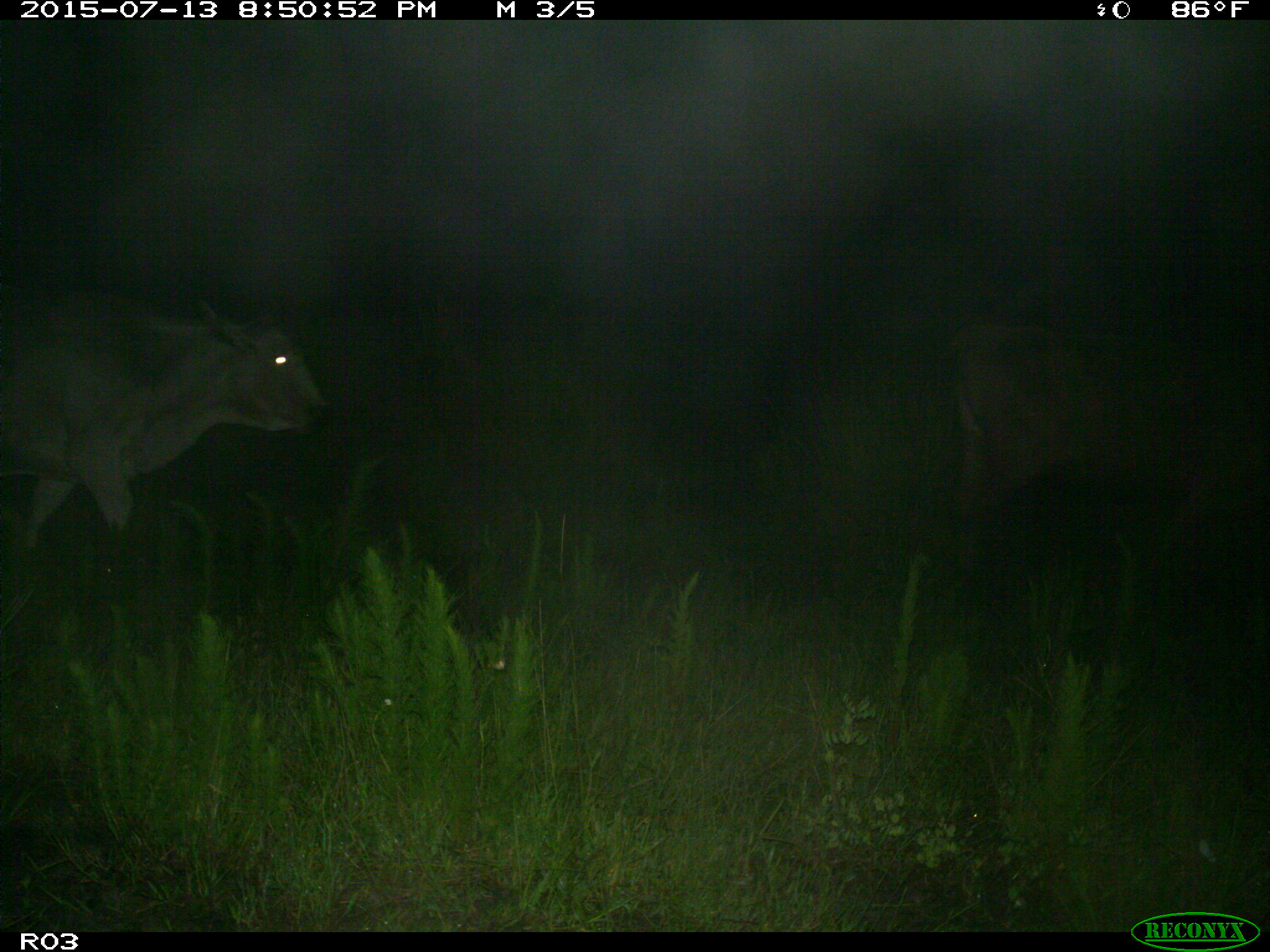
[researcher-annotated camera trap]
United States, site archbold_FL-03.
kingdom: Animalia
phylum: Chordata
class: Mammalia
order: Artiodactyla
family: Bovidae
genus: Bos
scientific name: Bos taurus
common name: domestic cow